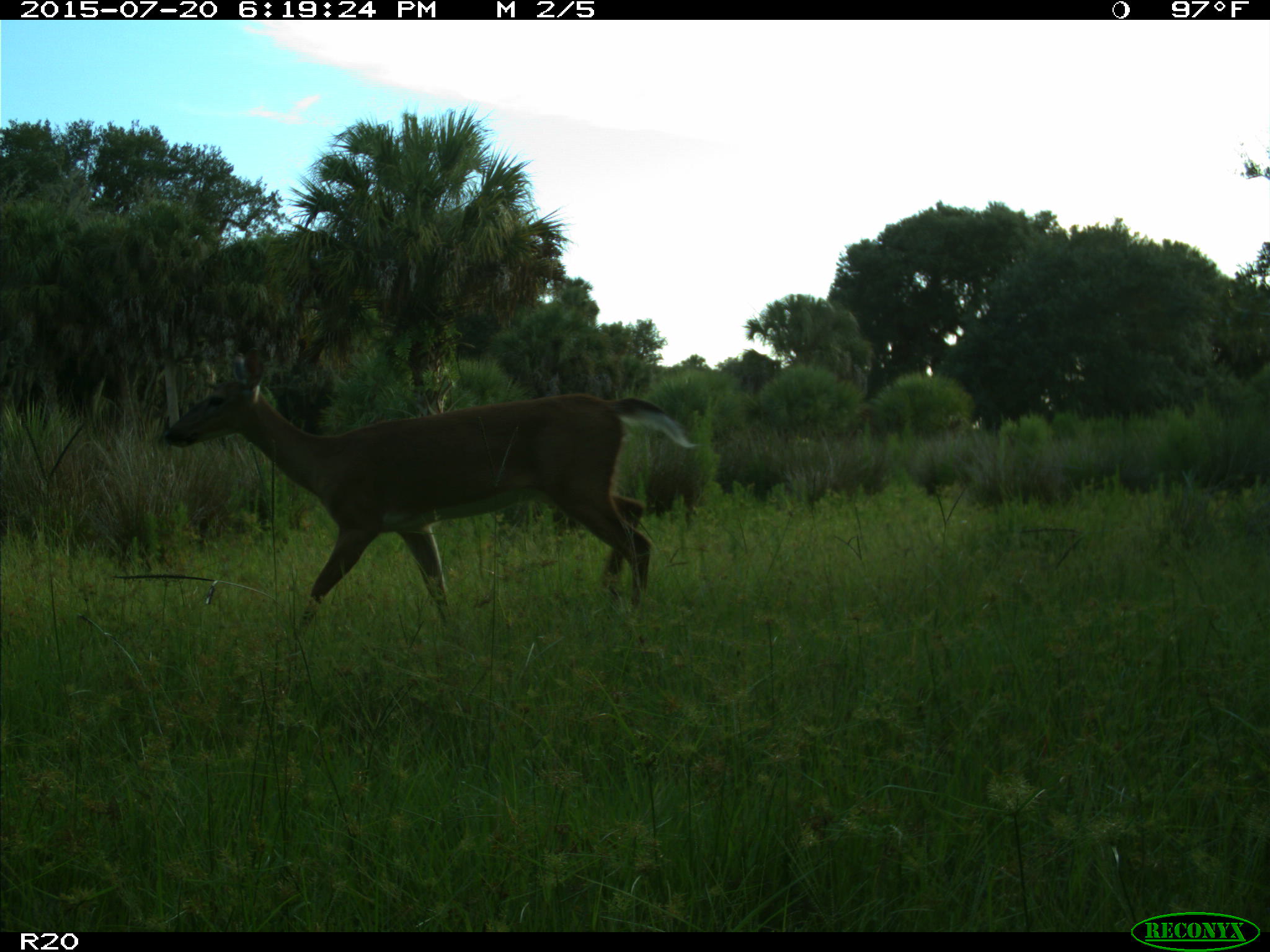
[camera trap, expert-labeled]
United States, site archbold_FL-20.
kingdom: Animalia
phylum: Chordata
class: Mammalia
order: Artiodactyla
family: Cervidae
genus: Odocoileus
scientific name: Odocoileus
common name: deer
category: unidentified deer